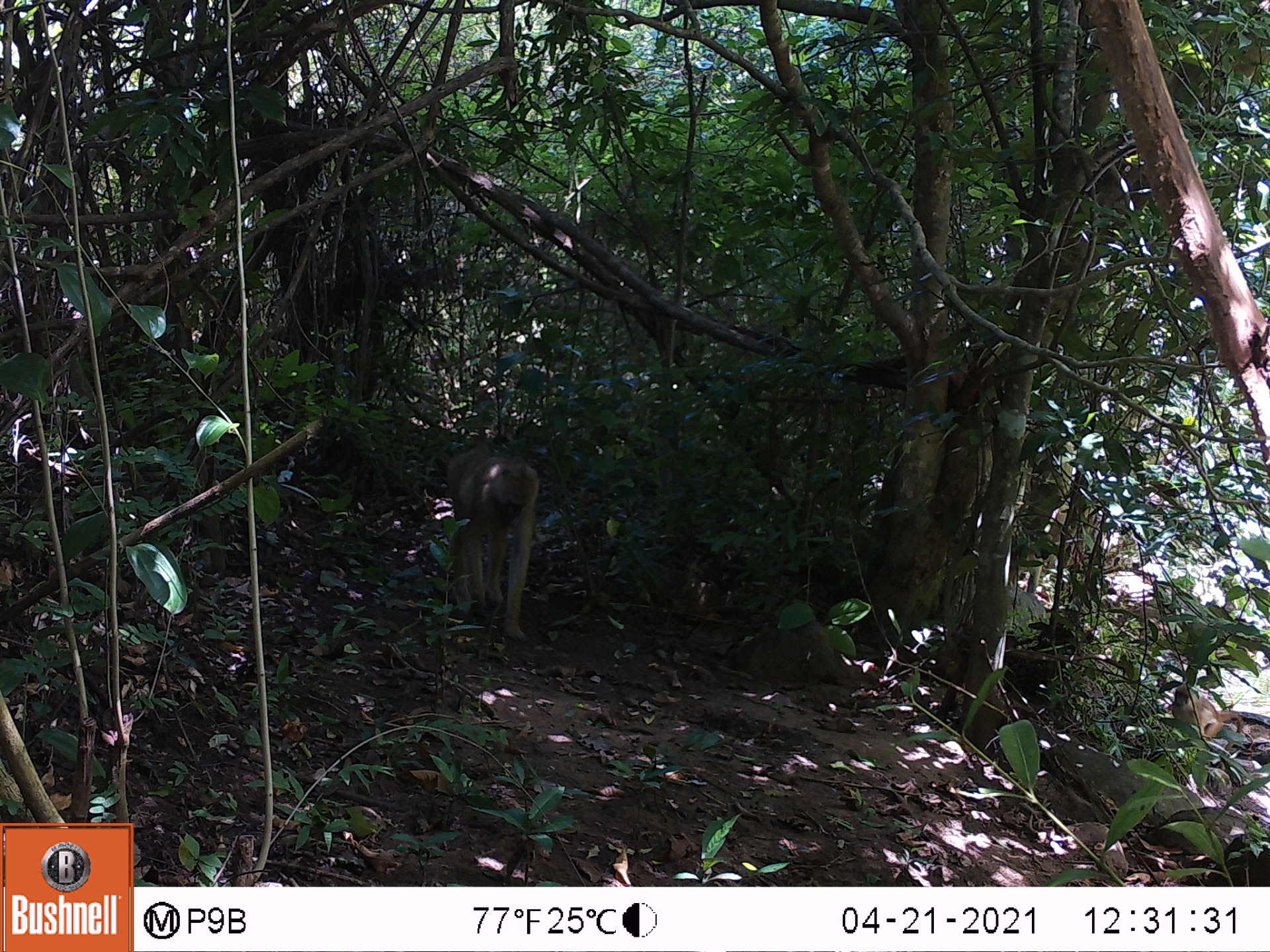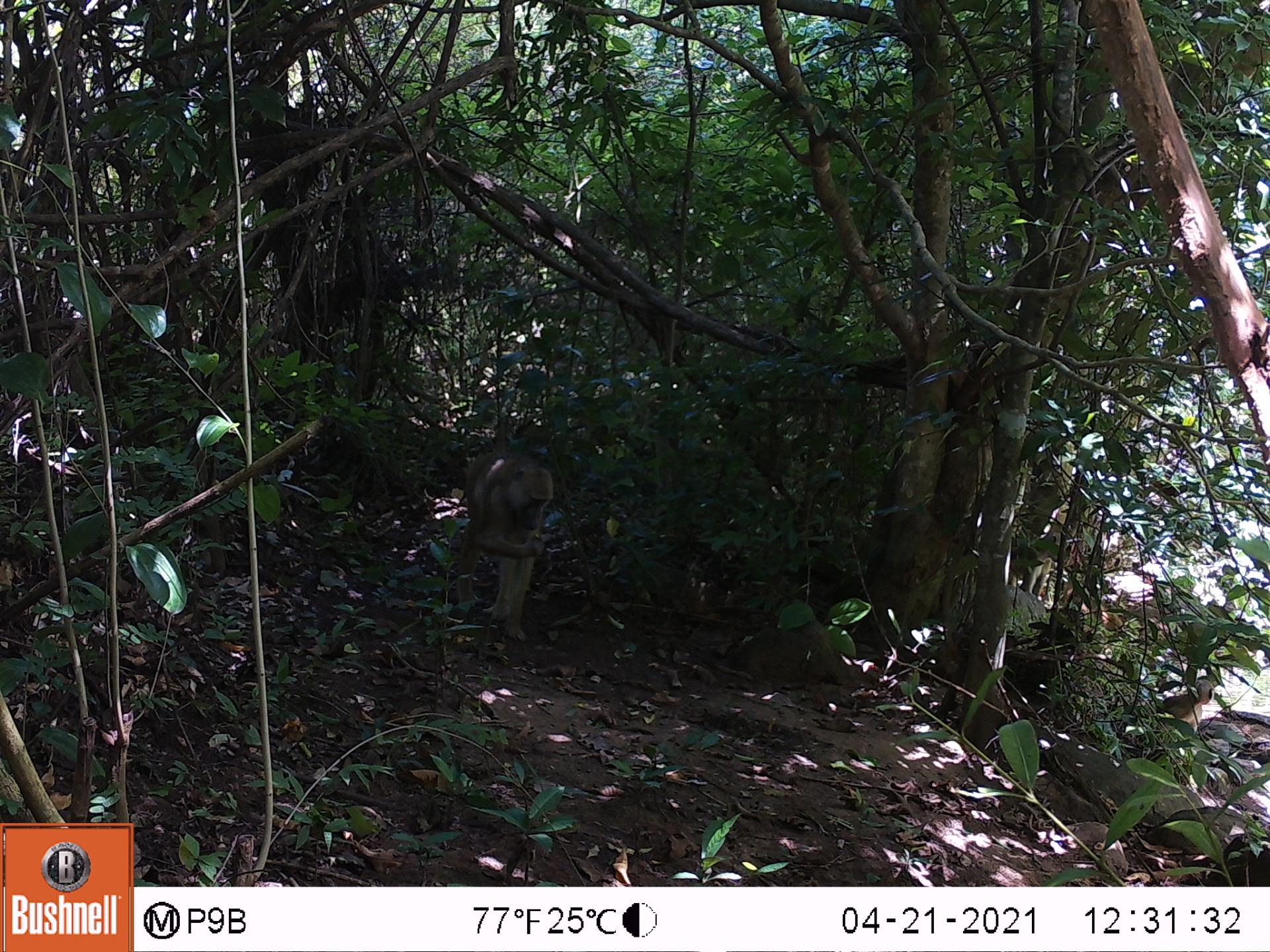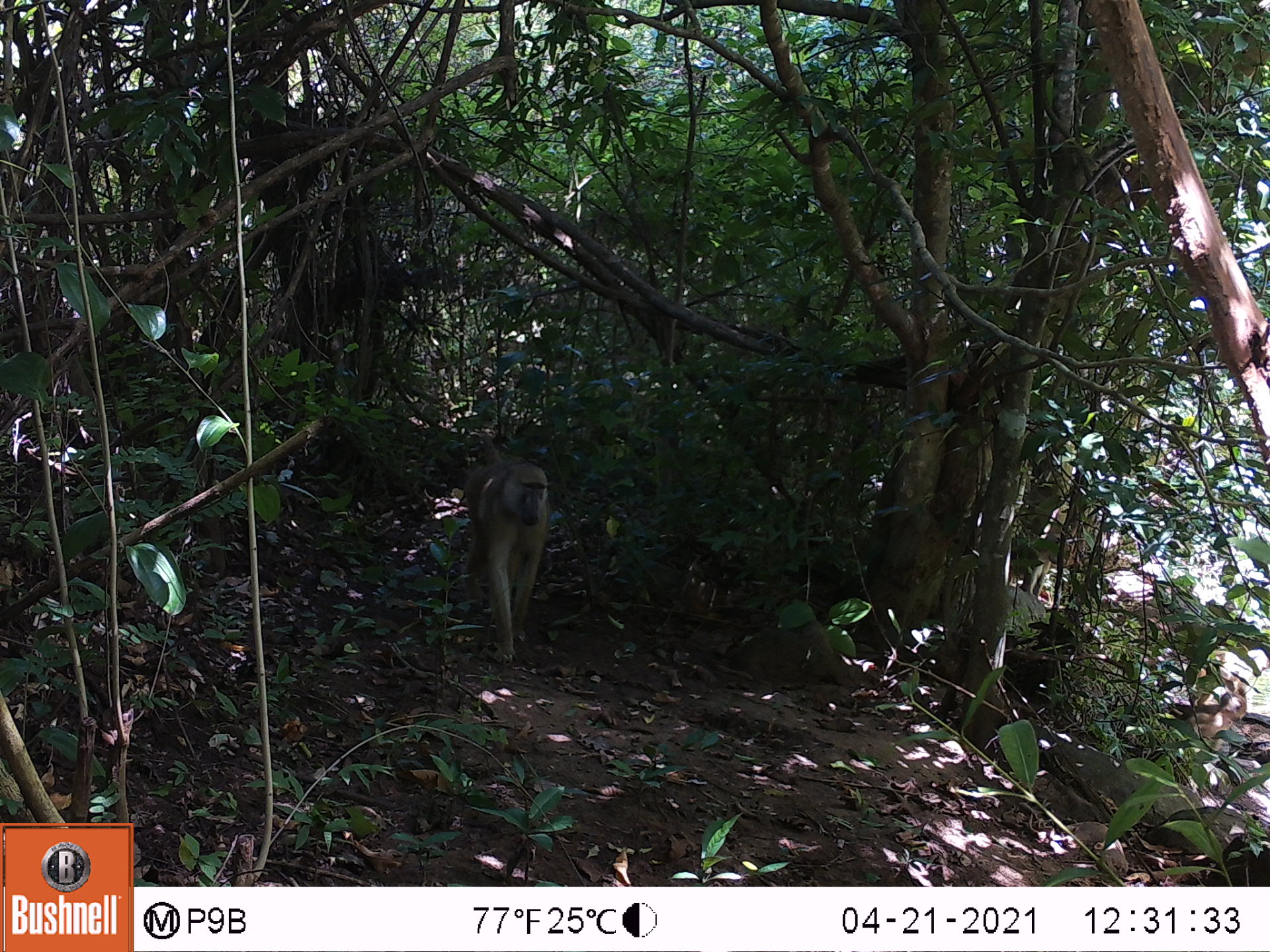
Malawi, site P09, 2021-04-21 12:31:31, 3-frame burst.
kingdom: Animalia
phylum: Chordata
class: Mammalia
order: Primates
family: Cercopithecidae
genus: Papio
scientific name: Papio cynocephalus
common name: yellow baboon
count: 1